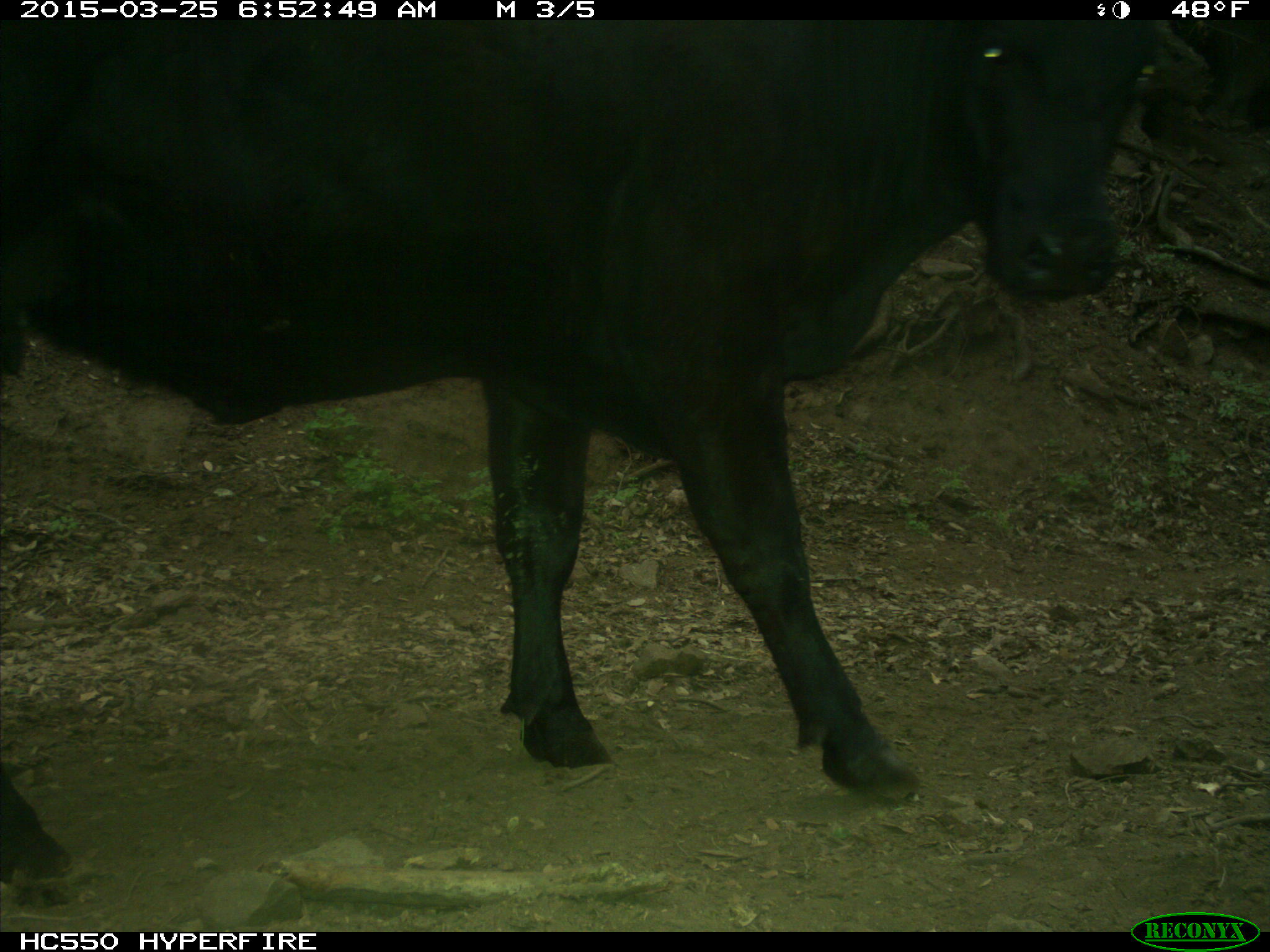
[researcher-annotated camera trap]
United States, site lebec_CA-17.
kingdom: Animalia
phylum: Chordata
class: Mammalia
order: Artiodactyla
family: Bovidae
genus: Bos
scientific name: Bos taurus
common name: domestic cow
Bos taurus (domestic cow).